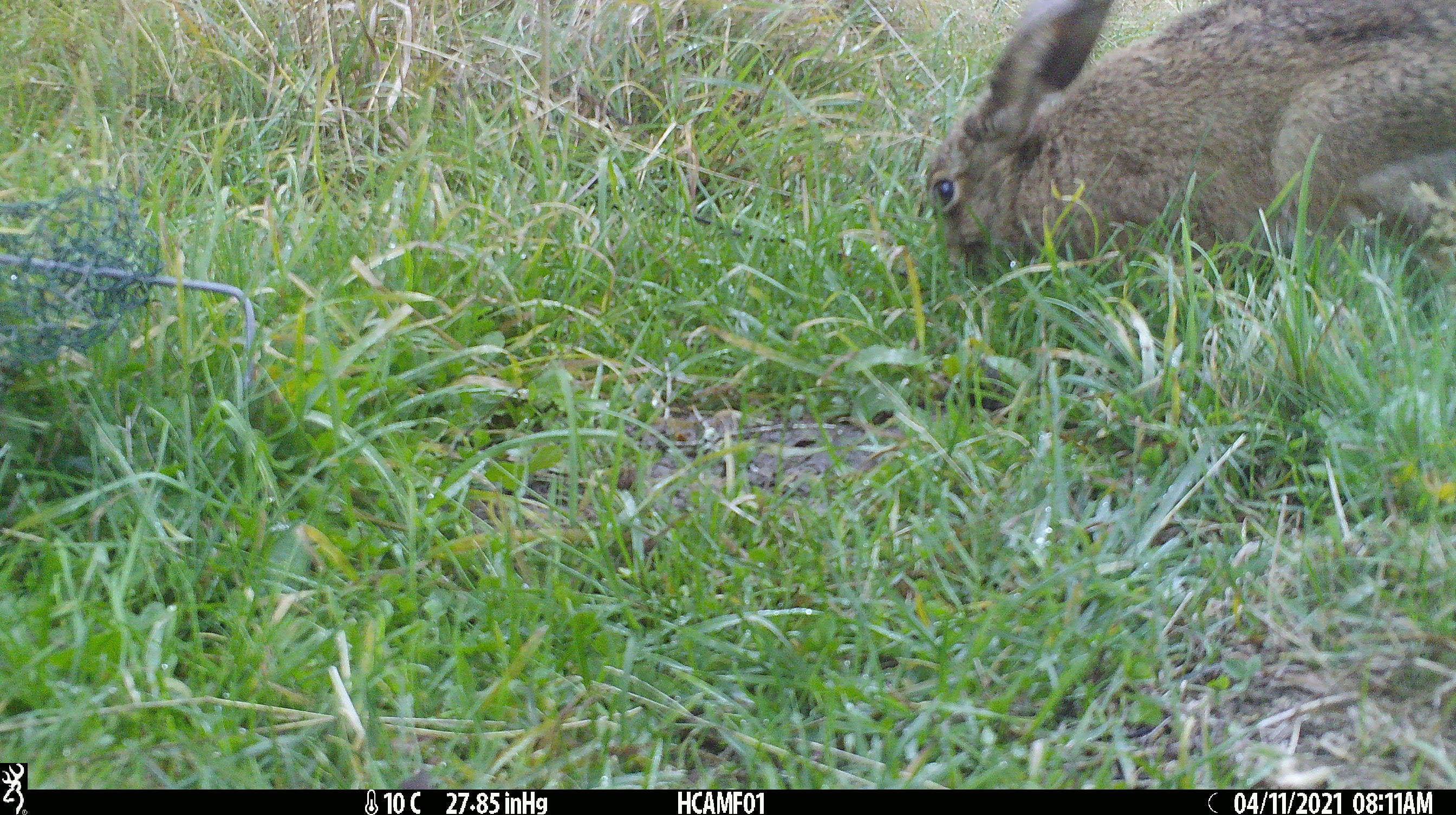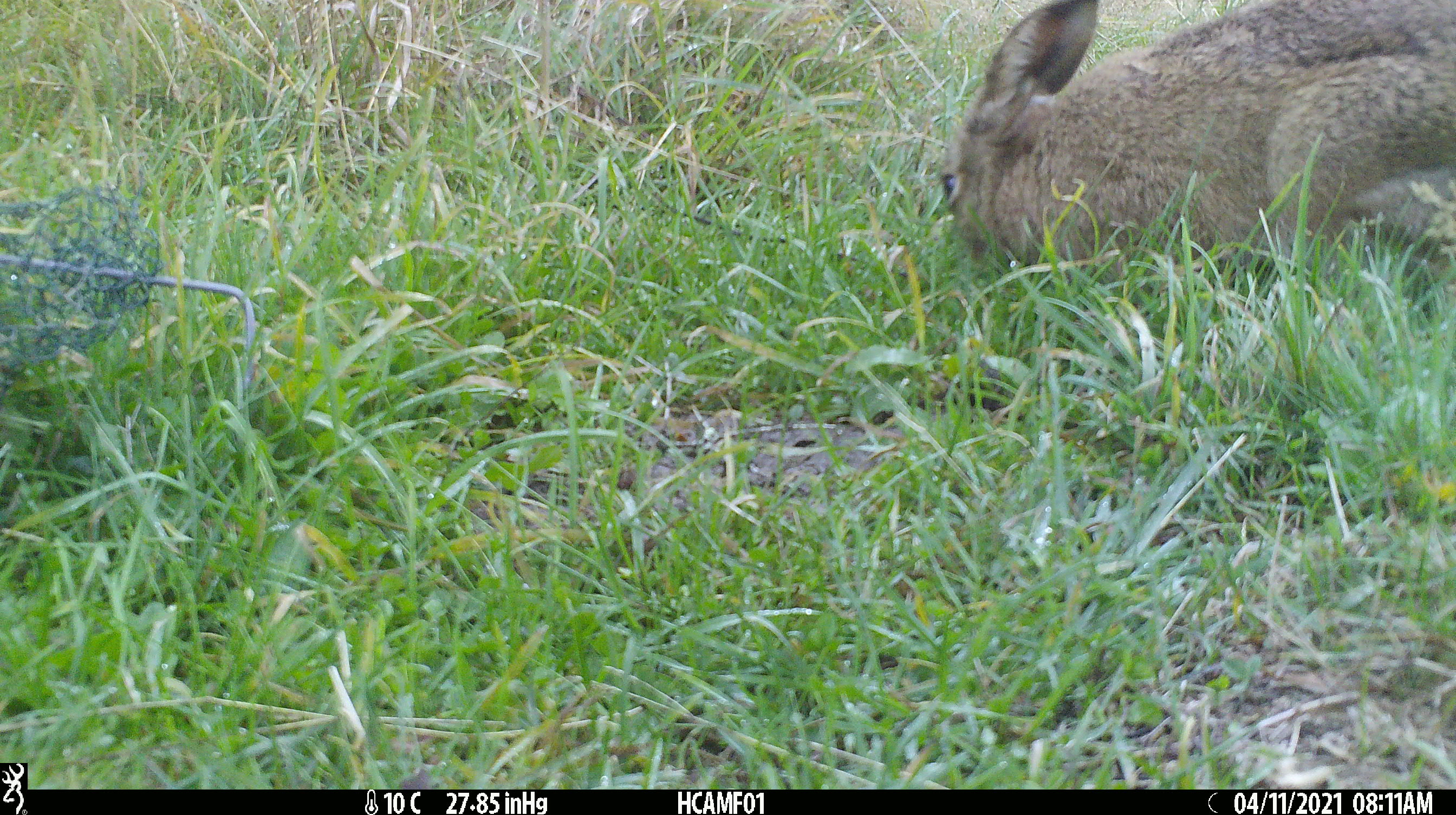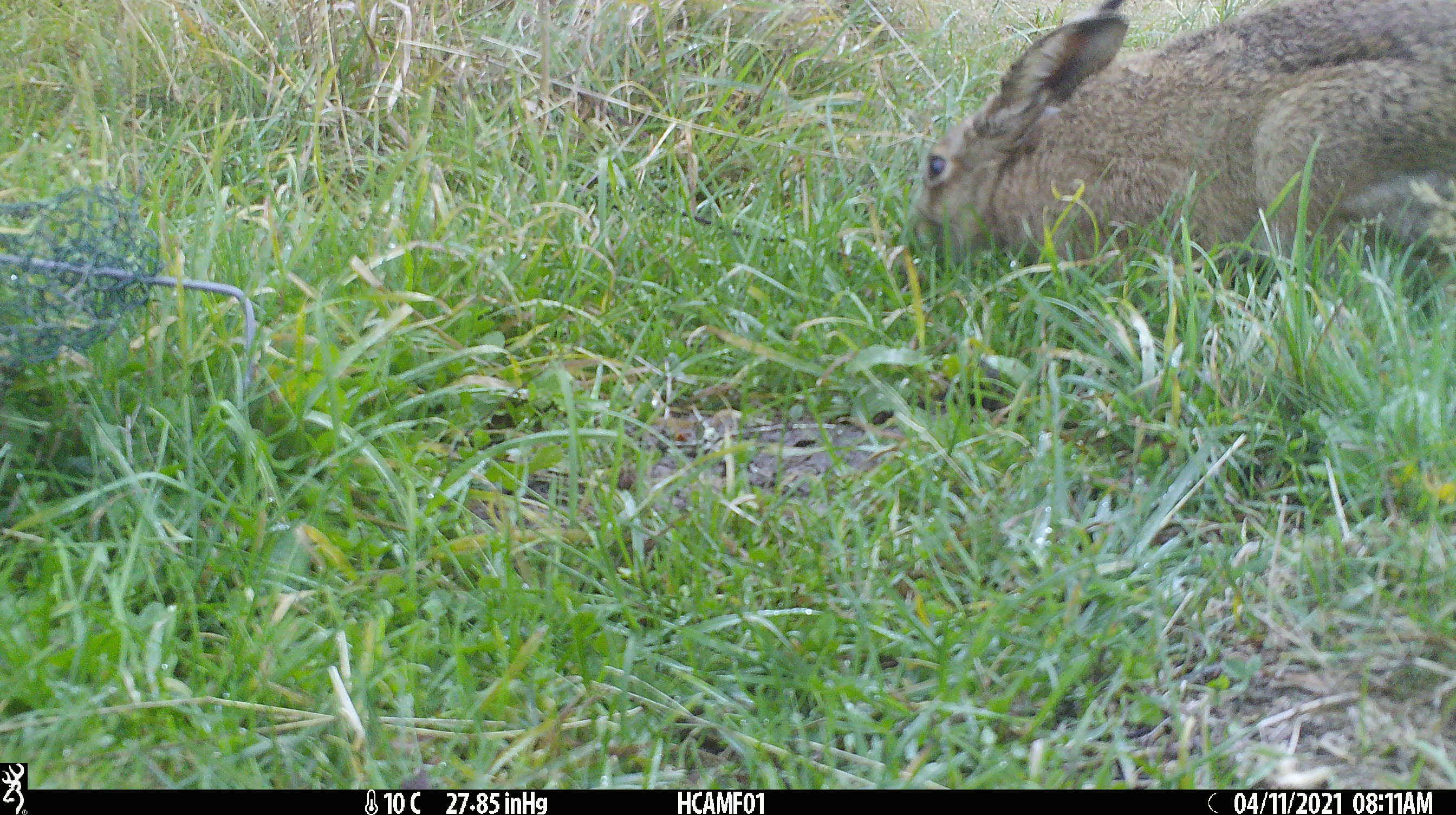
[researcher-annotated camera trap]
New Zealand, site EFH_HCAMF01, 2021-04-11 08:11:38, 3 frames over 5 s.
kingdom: Animalia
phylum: Chordata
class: Mammalia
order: Lagomorpha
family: Leporidae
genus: Lepus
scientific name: Lepus europaeus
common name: brown hare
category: hare